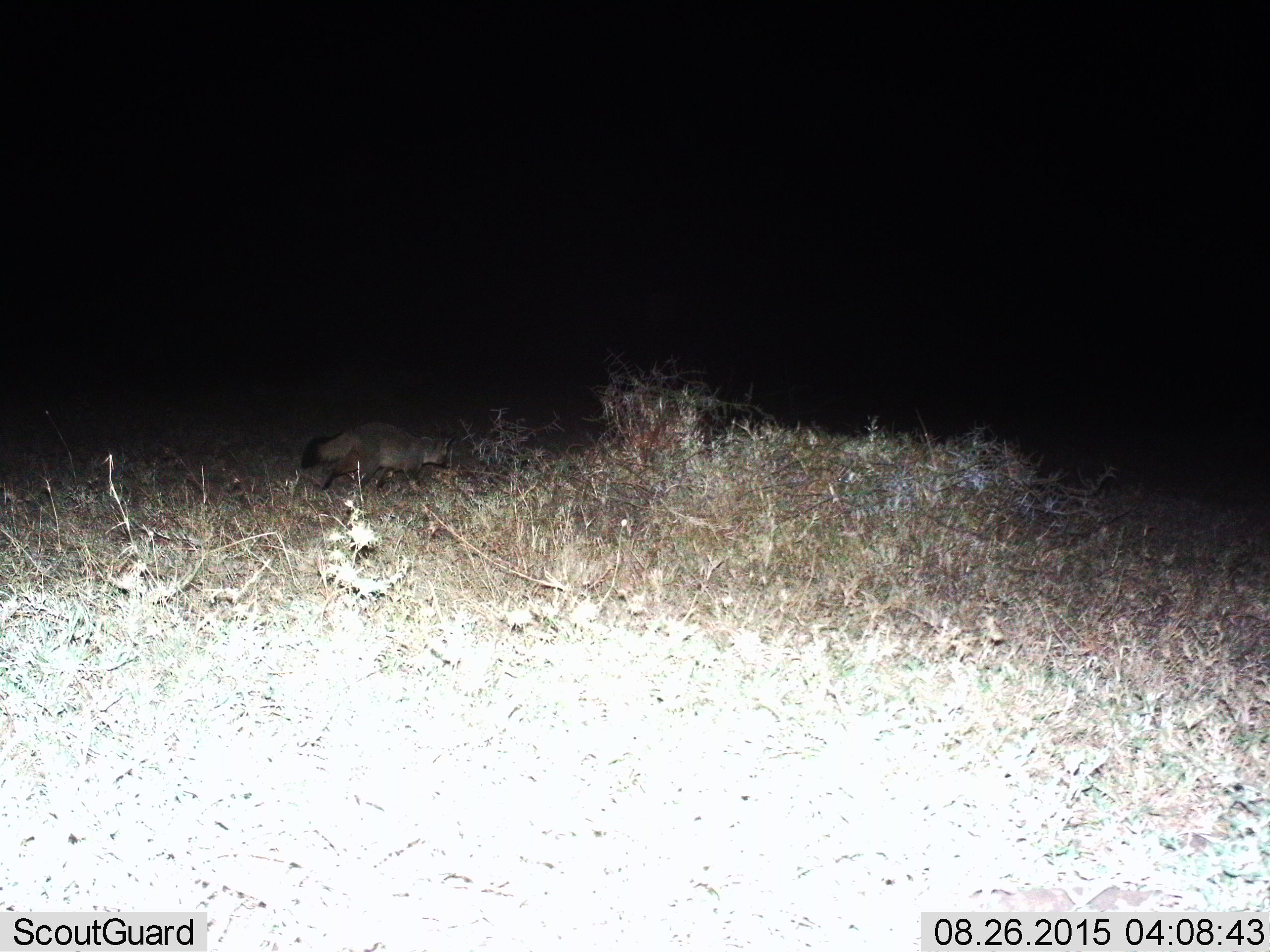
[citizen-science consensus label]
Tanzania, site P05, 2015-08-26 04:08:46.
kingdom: Animalia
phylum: Chordata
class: Mammalia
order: Carnivora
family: Canidae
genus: Otocyon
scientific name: Otocyon megalotis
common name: bat-eared fox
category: batearedfox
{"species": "batearedfox (bat-eared fox) (Otocyon megalotis)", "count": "1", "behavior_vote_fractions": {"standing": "0%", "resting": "0%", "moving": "100%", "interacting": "0%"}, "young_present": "0%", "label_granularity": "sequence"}